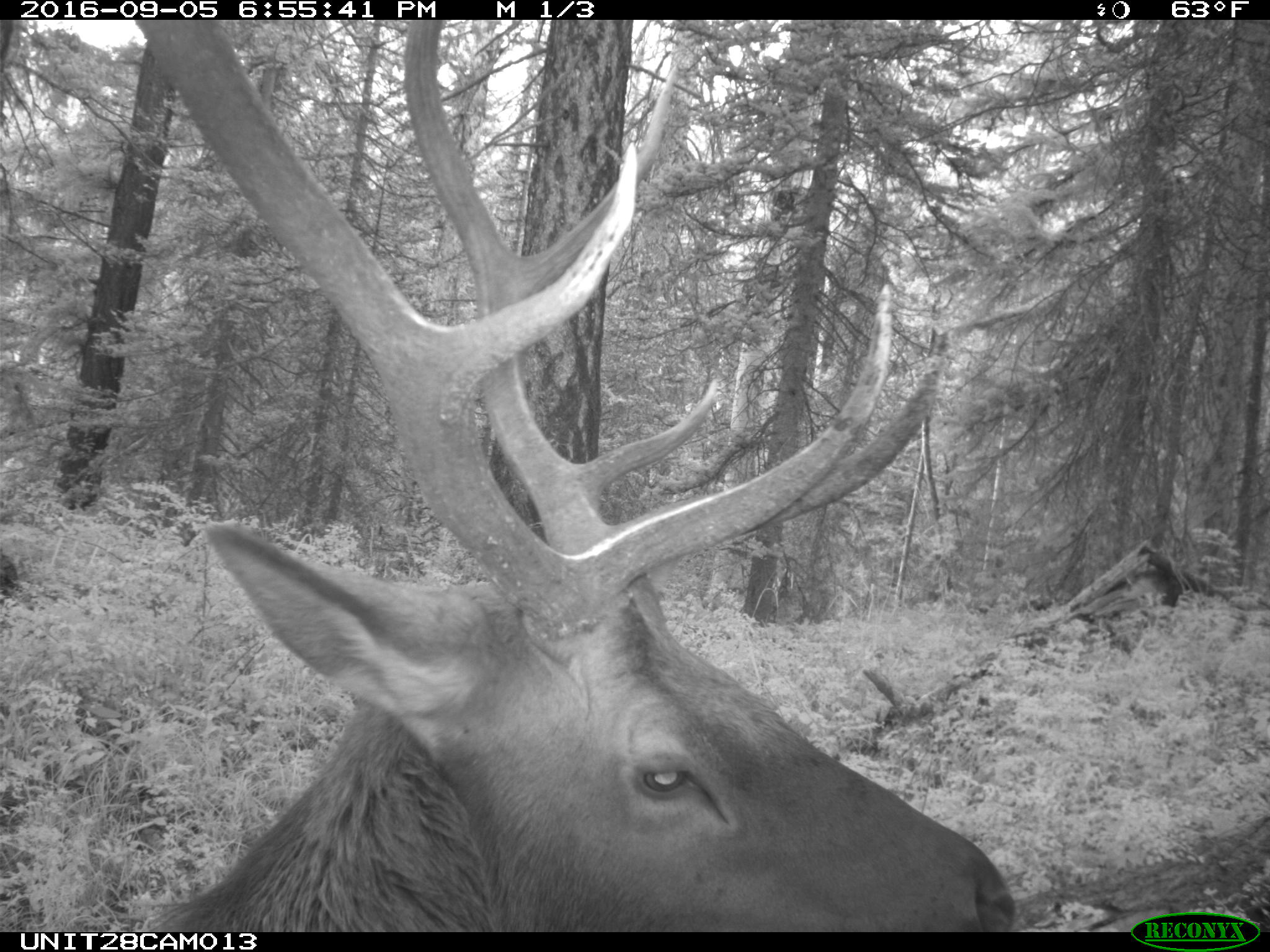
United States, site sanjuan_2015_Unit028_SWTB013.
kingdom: Animalia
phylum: Chordata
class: Mammalia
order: Artiodactyla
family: Cervidae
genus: Cervus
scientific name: Cervus elaphus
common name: red deer